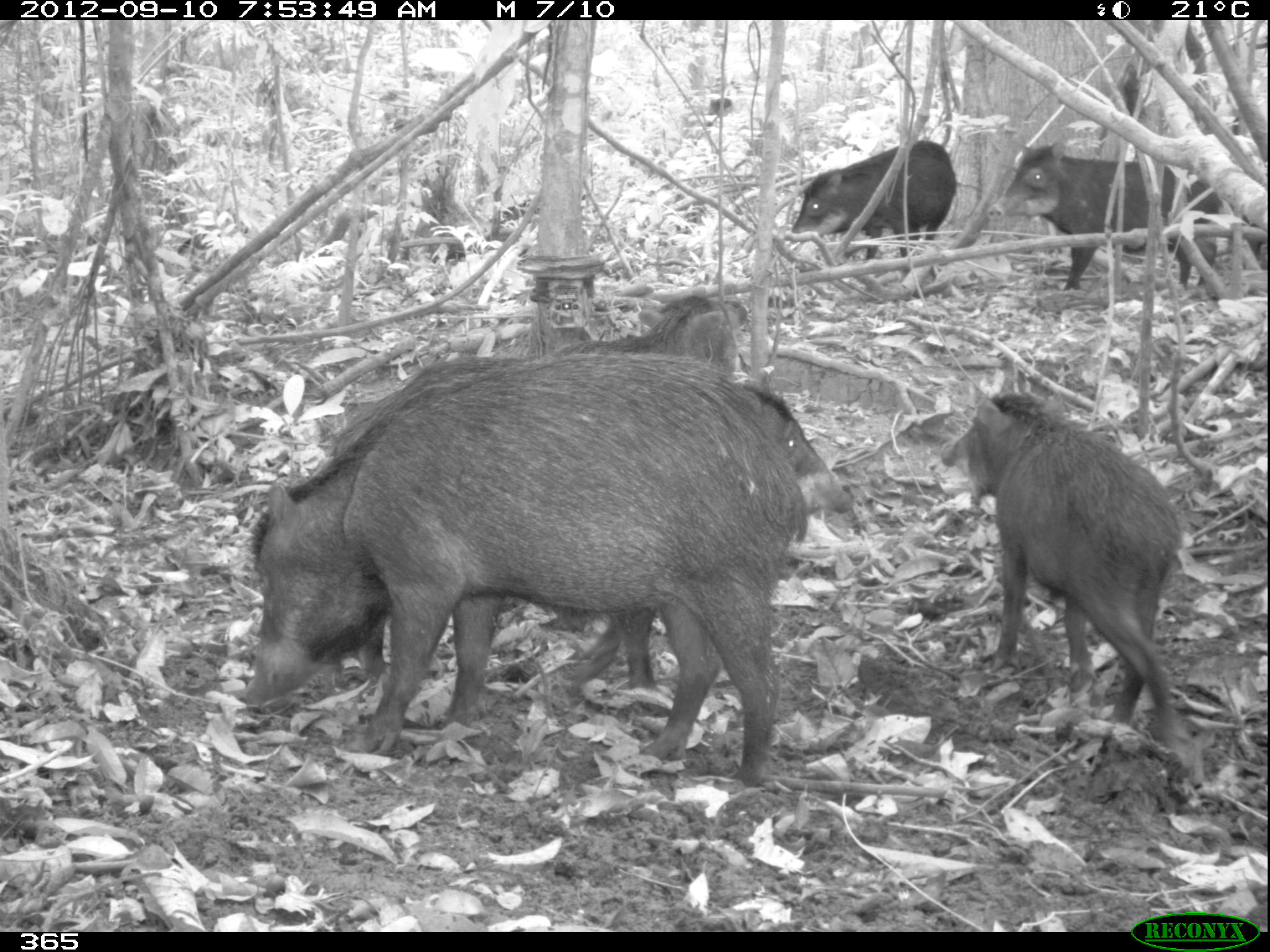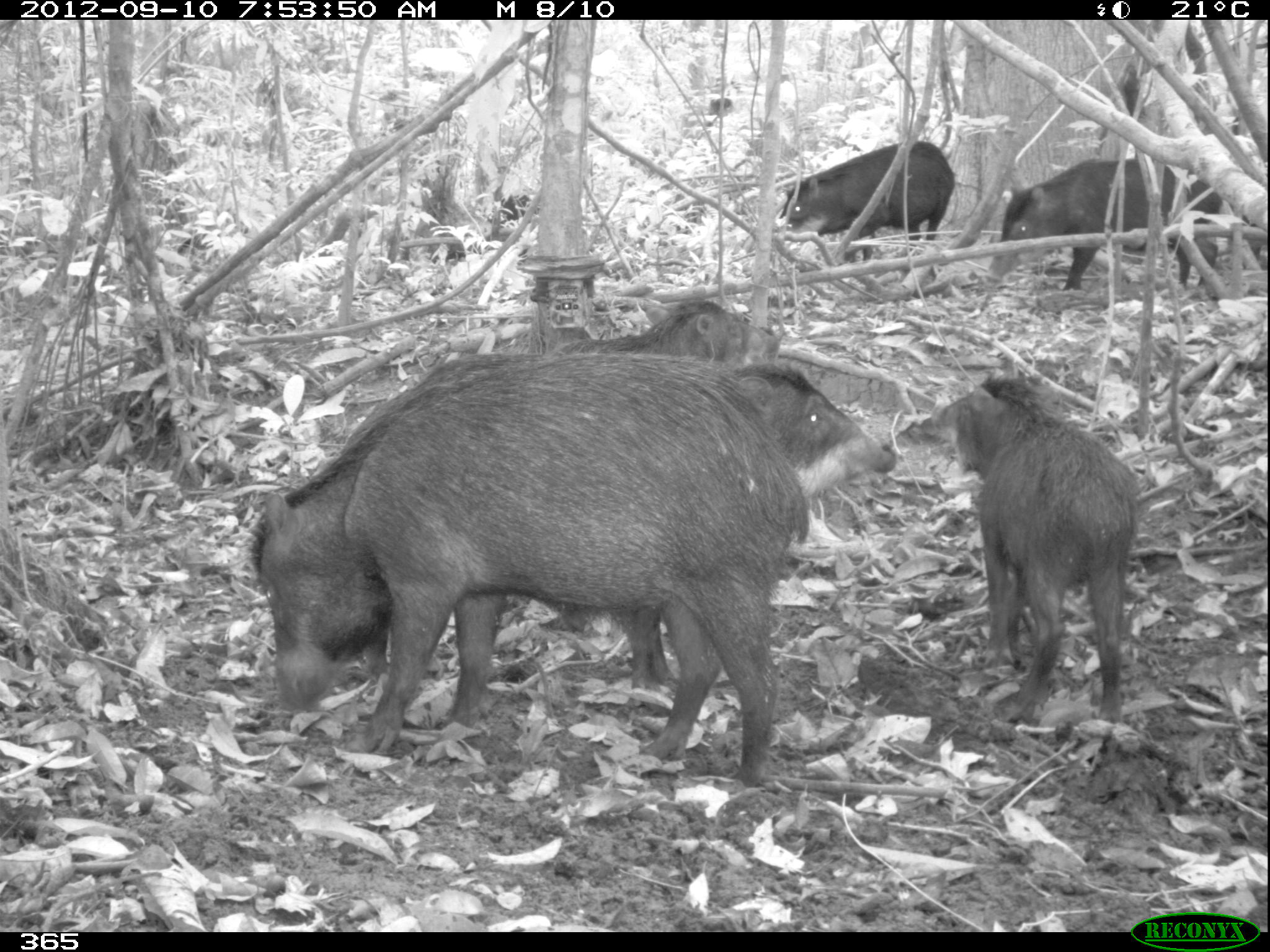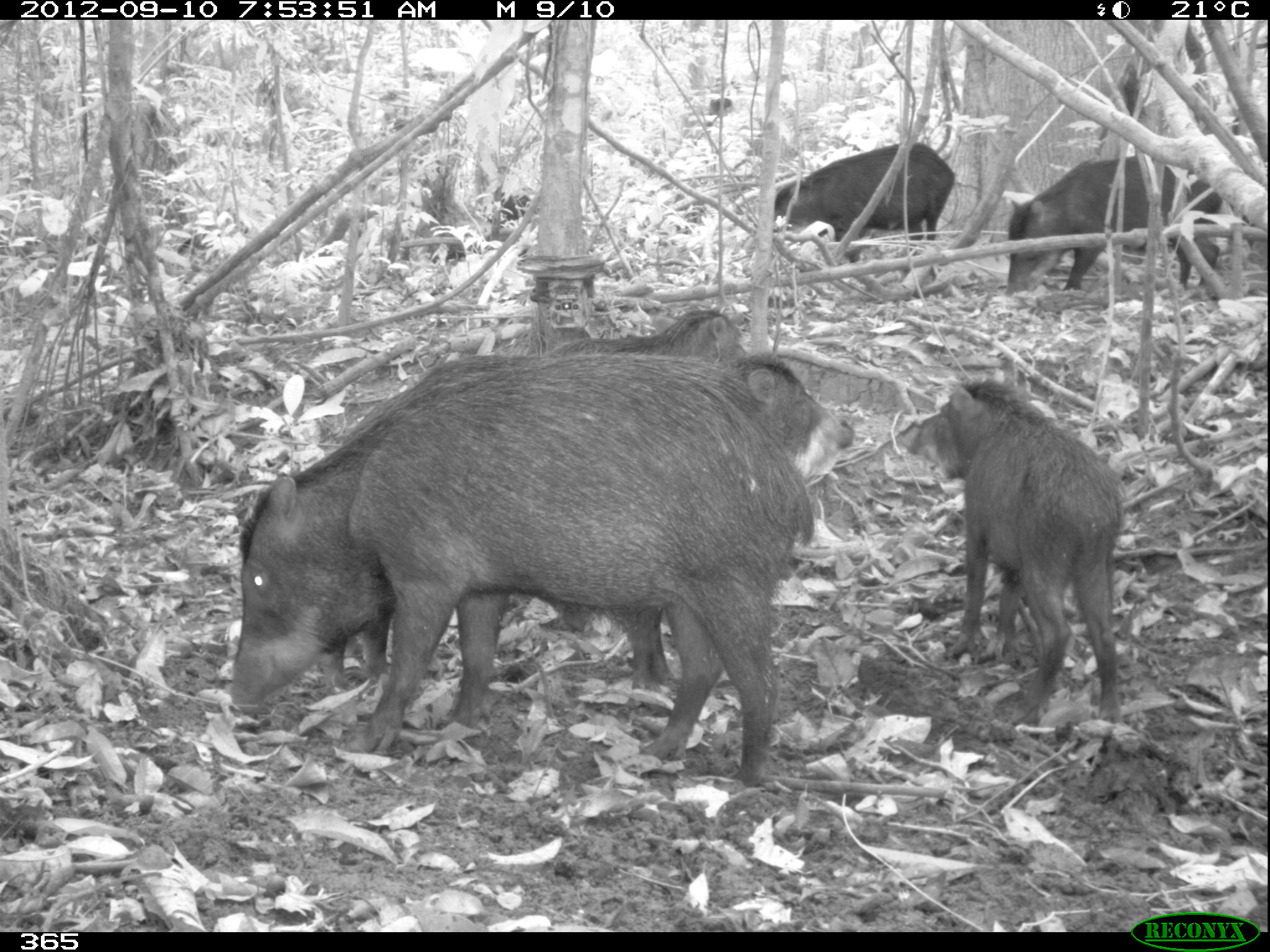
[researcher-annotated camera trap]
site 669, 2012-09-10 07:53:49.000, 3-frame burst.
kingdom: Animalia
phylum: Chordata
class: Mammalia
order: Artiodactyla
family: Tayassuidae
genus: Tayassu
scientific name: Tayassu pecari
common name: white-lipped peccary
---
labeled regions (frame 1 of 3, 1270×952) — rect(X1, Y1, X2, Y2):
tayassu pecari: rect(238, 355, 808, 786); rect(331, 358, 854, 688); rect(937, 391, 1188, 750); rect(986, 141, 1220, 290); rect(525, 292, 747, 386); rect(787, 139, 957, 261)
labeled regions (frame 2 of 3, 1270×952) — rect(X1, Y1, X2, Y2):
tayassu pecari: rect(252, 354, 809, 788); rect(338, 354, 896, 690); rect(928, 373, 1141, 723); rect(985, 159, 1224, 292); rect(778, 140, 956, 262); rect(547, 294, 779, 361)